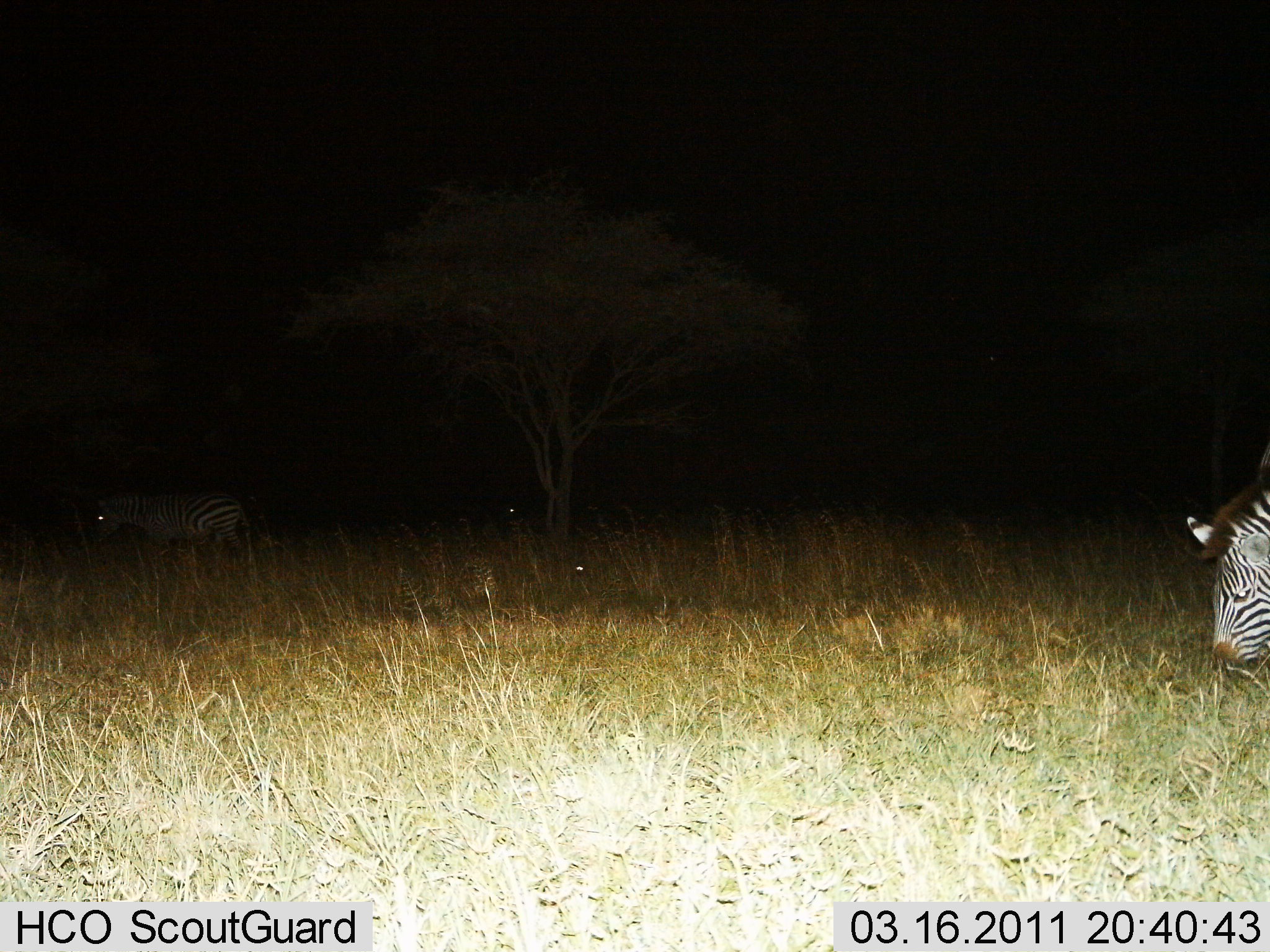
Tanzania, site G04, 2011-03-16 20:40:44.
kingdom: Animalia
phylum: Chordata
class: Mammalia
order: Perissodactyla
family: Equidae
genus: Equus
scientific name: Equus quagga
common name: plains zebra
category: zebra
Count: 2.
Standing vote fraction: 23%.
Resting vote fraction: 8%.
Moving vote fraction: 23%.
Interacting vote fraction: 0%.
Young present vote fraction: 0%.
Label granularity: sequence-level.